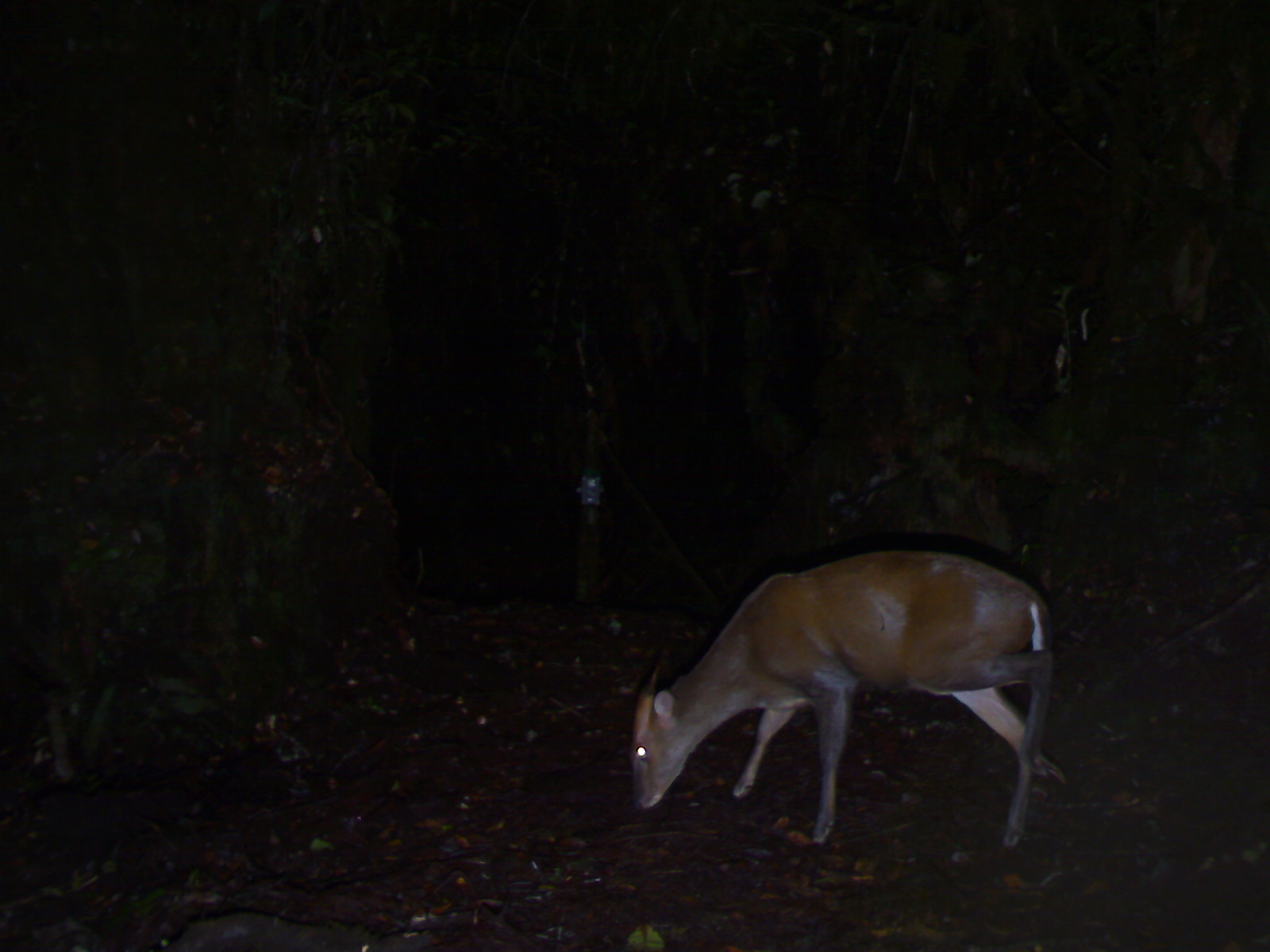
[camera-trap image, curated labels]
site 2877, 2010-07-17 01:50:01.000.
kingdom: Animalia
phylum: Chordata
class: Mammalia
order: Artiodactyla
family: Cervidae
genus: Muntiacus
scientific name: Muntiacus muntjak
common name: southern red muntjac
Muntiacus muntjak (southern red muntjac), count 1, sex male.